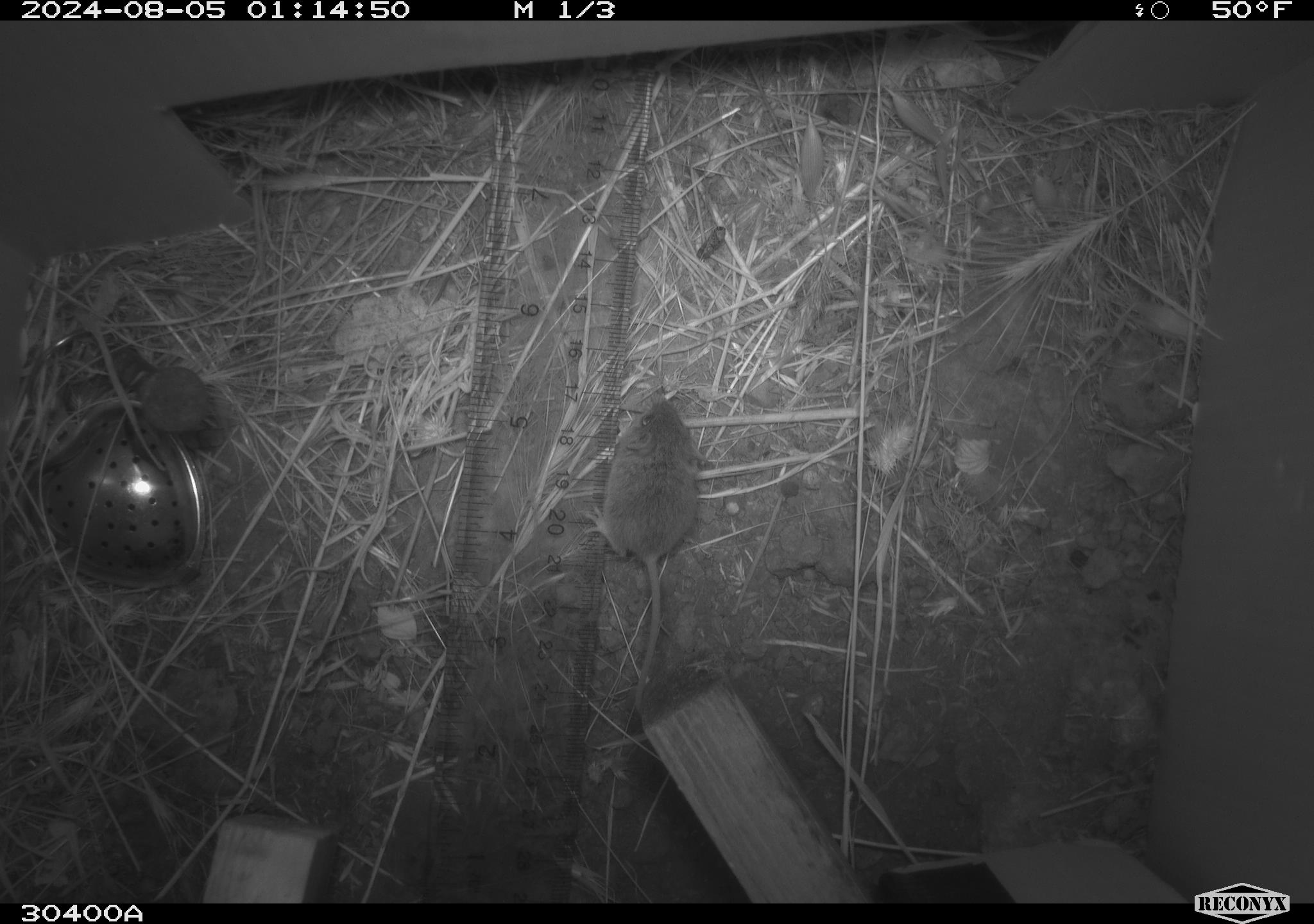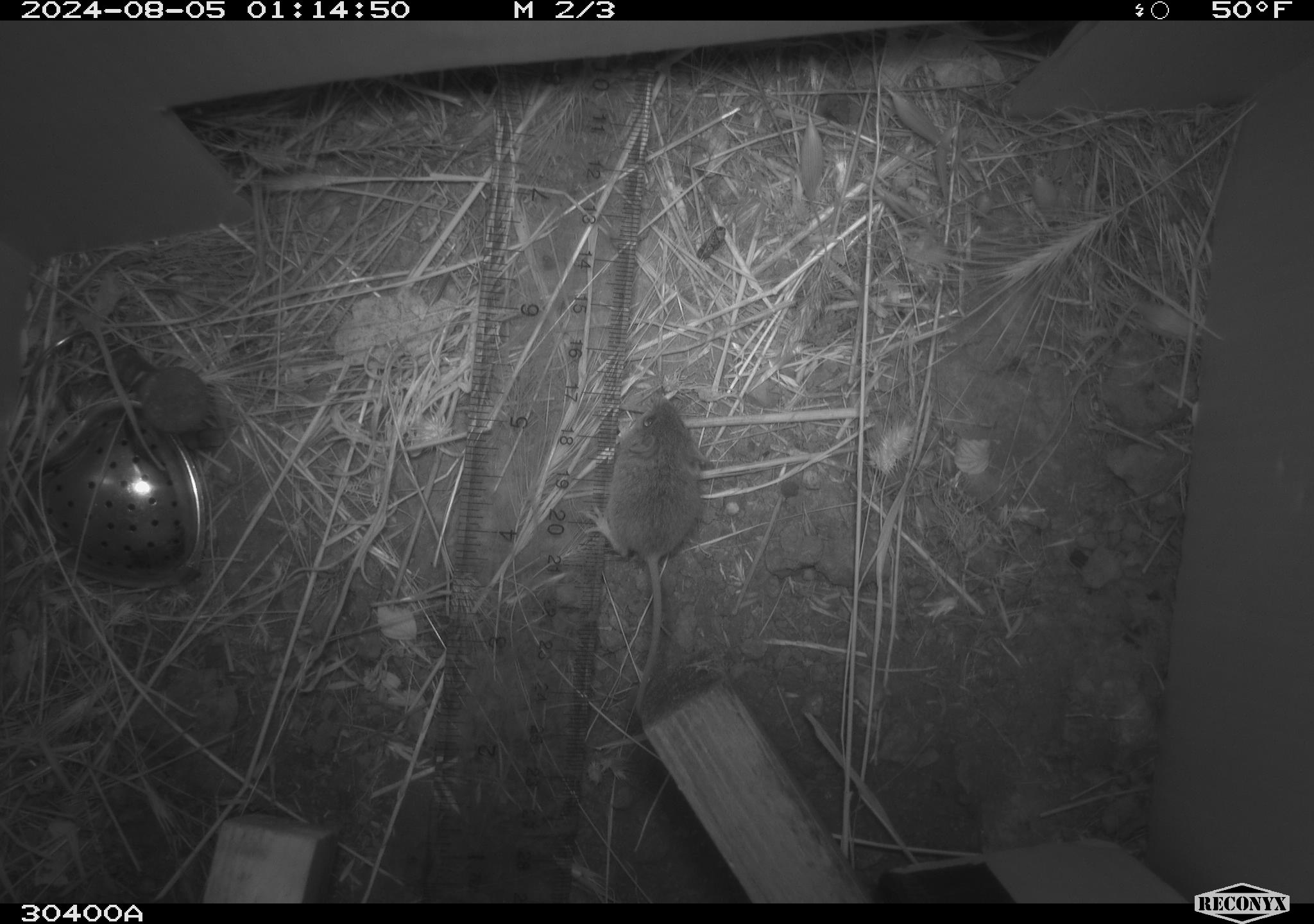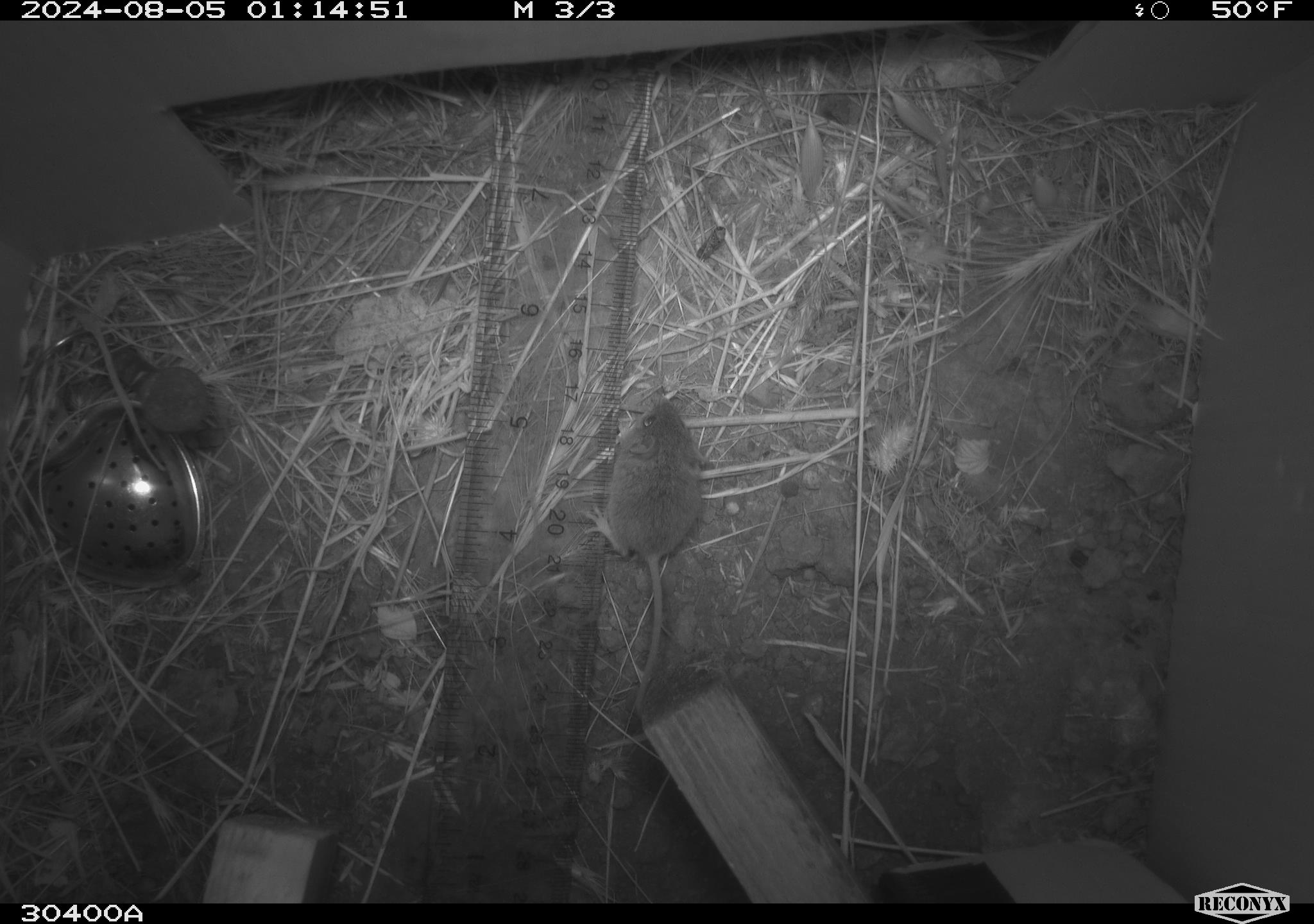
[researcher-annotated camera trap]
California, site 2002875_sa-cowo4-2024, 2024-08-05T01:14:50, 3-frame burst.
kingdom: Animalia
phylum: Chordata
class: Mammalia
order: Rodentia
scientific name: Rodentia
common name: mouse species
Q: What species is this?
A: Mouse species (Rodentia).